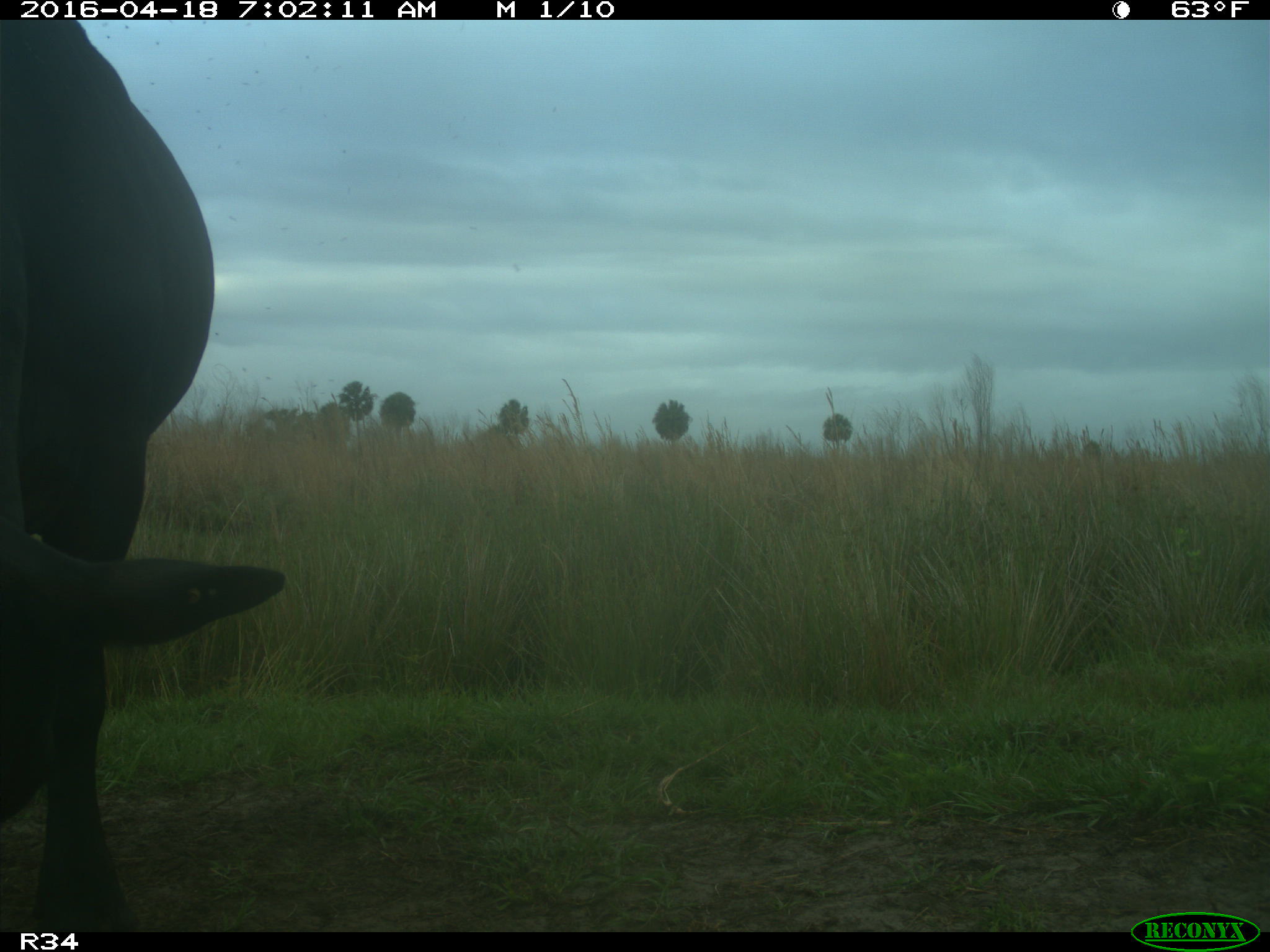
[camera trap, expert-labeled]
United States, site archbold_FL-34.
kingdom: Animalia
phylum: Chordata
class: Mammalia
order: Artiodactyla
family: Bovidae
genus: Bos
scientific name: Bos taurus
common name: domestic cow